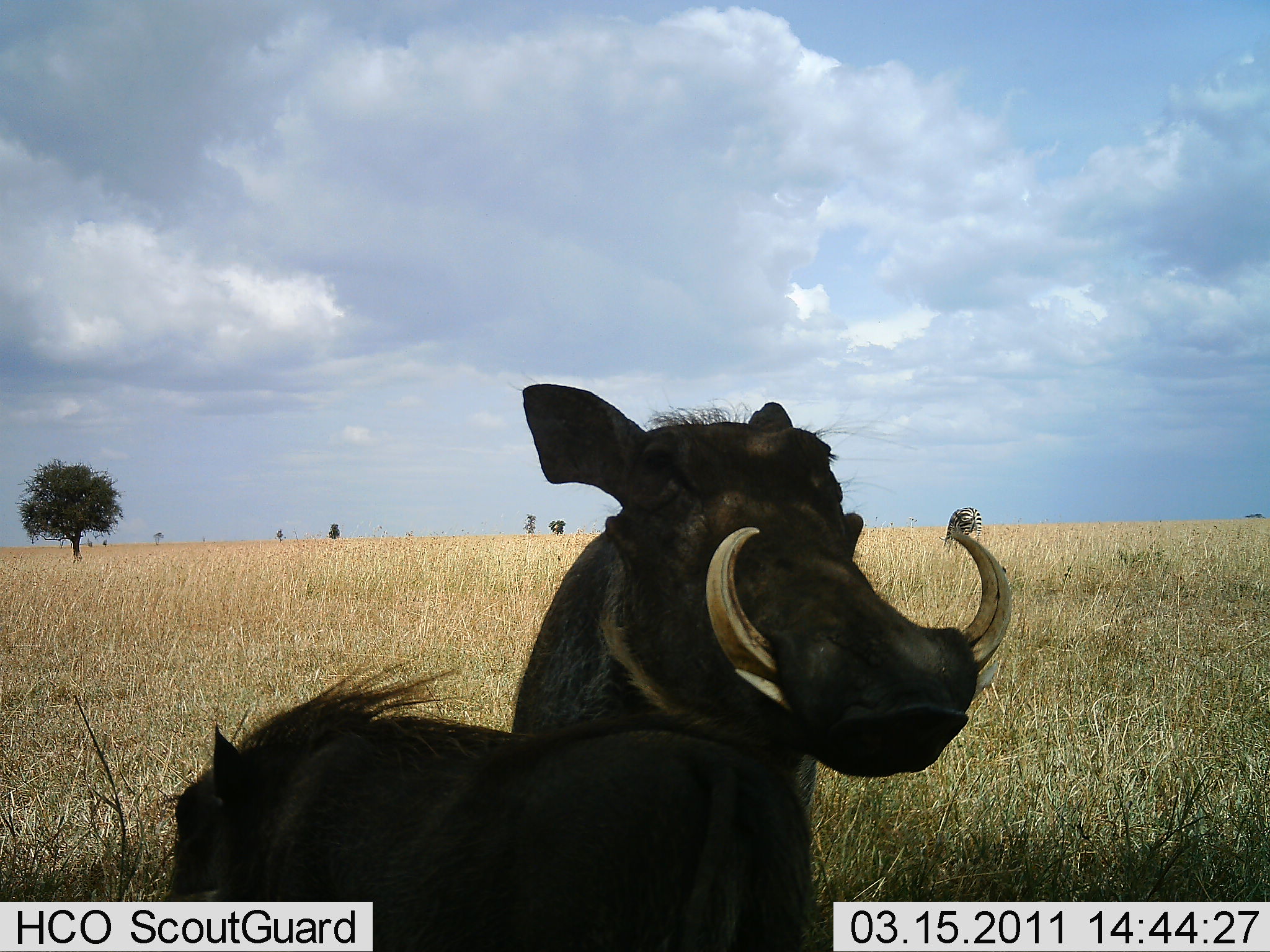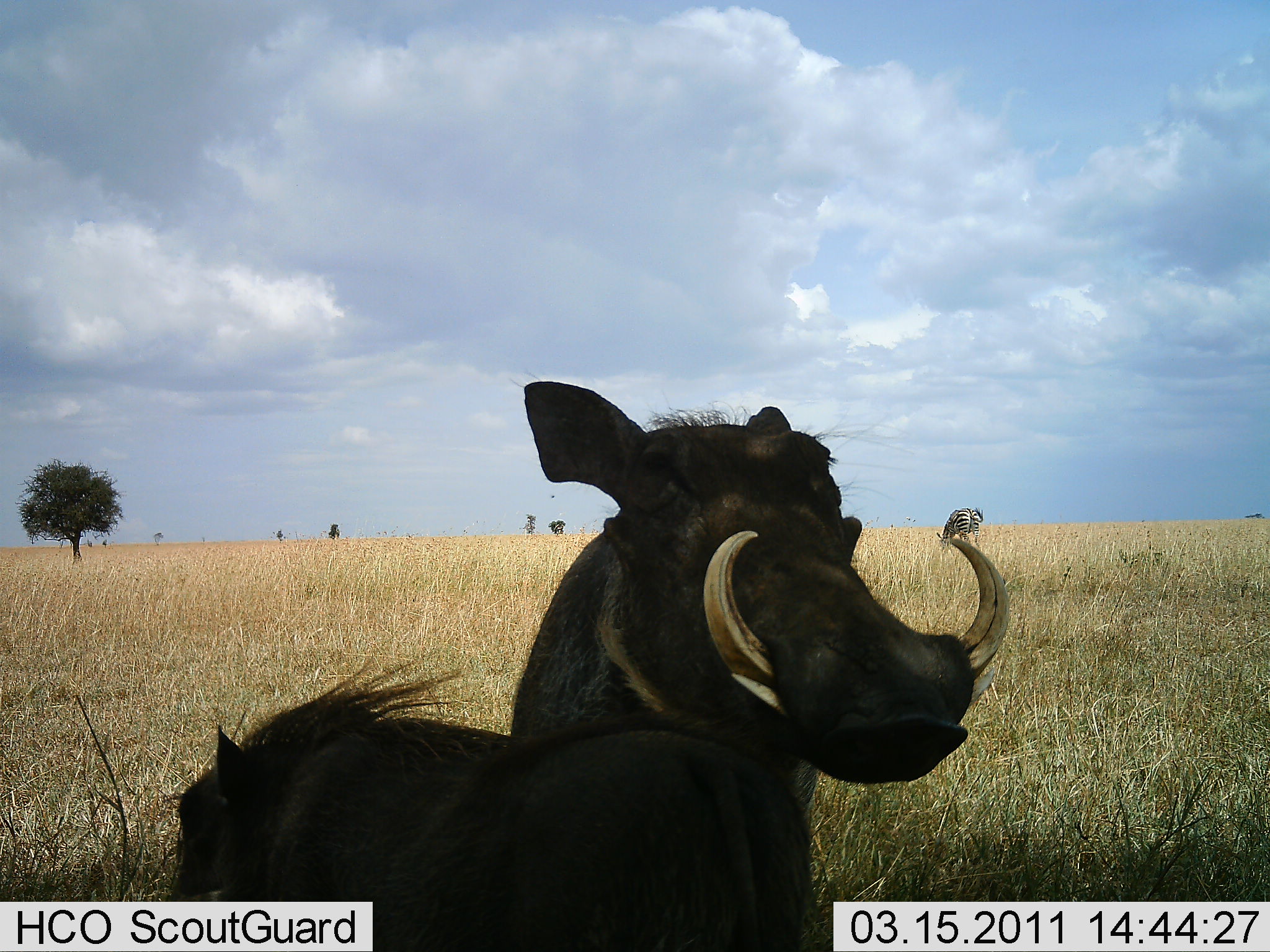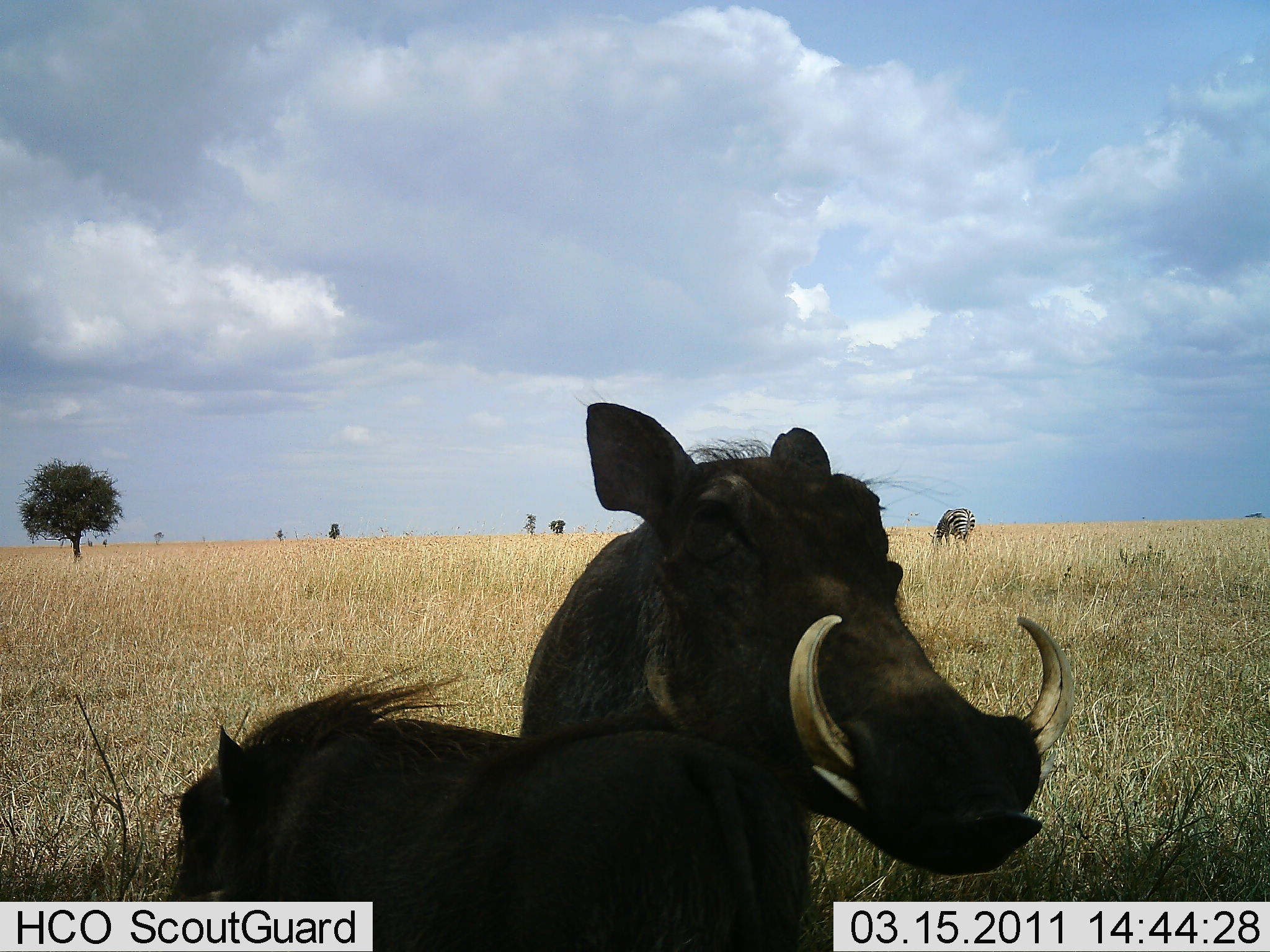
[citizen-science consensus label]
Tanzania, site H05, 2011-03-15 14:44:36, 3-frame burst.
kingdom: Animalia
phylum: Chordata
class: Mammalia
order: Artiodactyla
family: Suidae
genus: Phacochoerus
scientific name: Phacochoerus africanus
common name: warthog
Warthog (Phacochoerus africanus), count 2. Behavior (volunteer vote fractions): standing 83%, resting 0%, moving 0%, interacting 33%. Young present (vote fraction): 8%. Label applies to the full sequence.